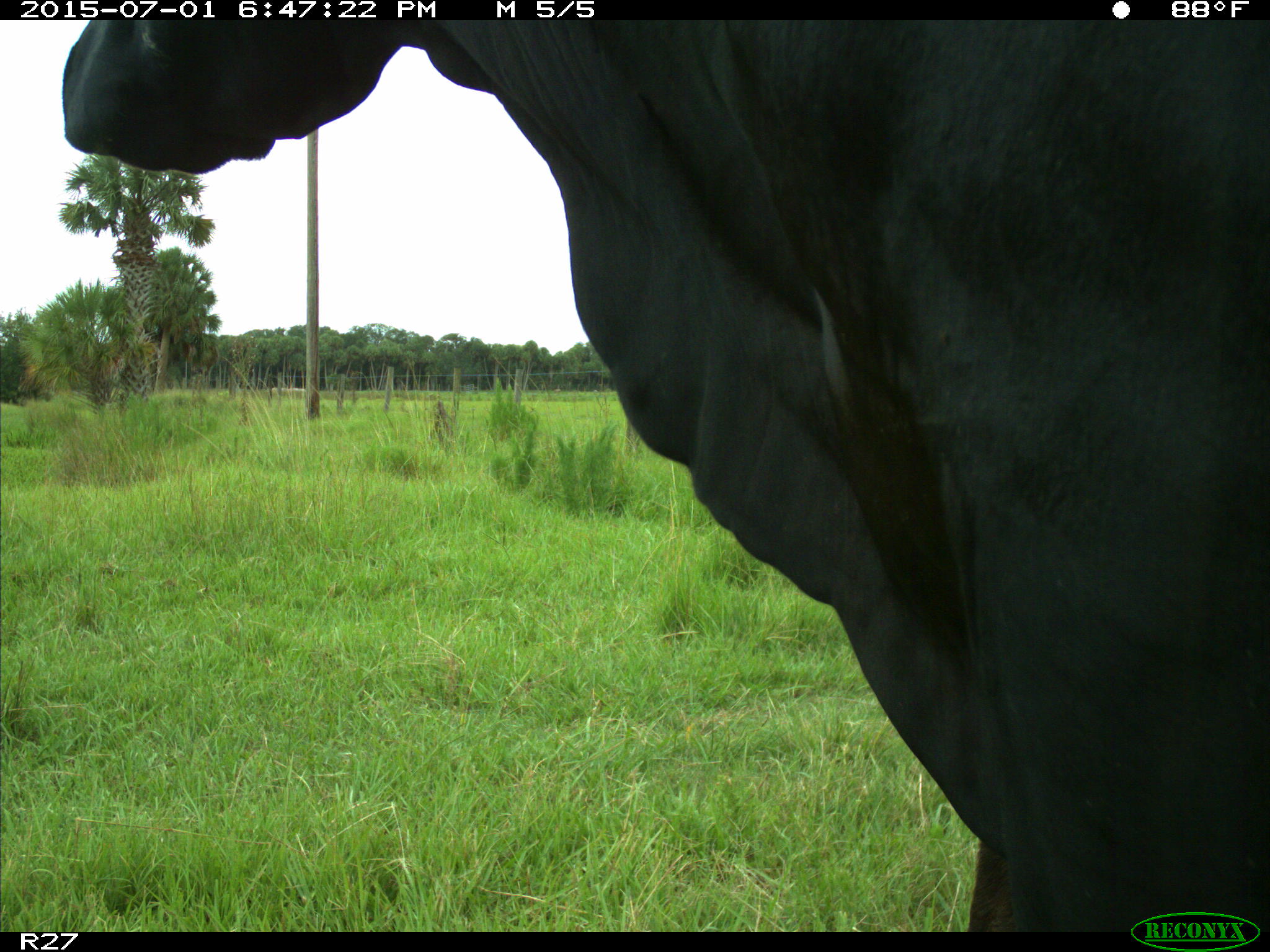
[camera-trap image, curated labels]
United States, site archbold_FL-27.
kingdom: Animalia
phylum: Chordata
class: Mammalia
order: Artiodactyla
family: Bovidae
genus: Bos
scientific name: Bos taurus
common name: domestic cow